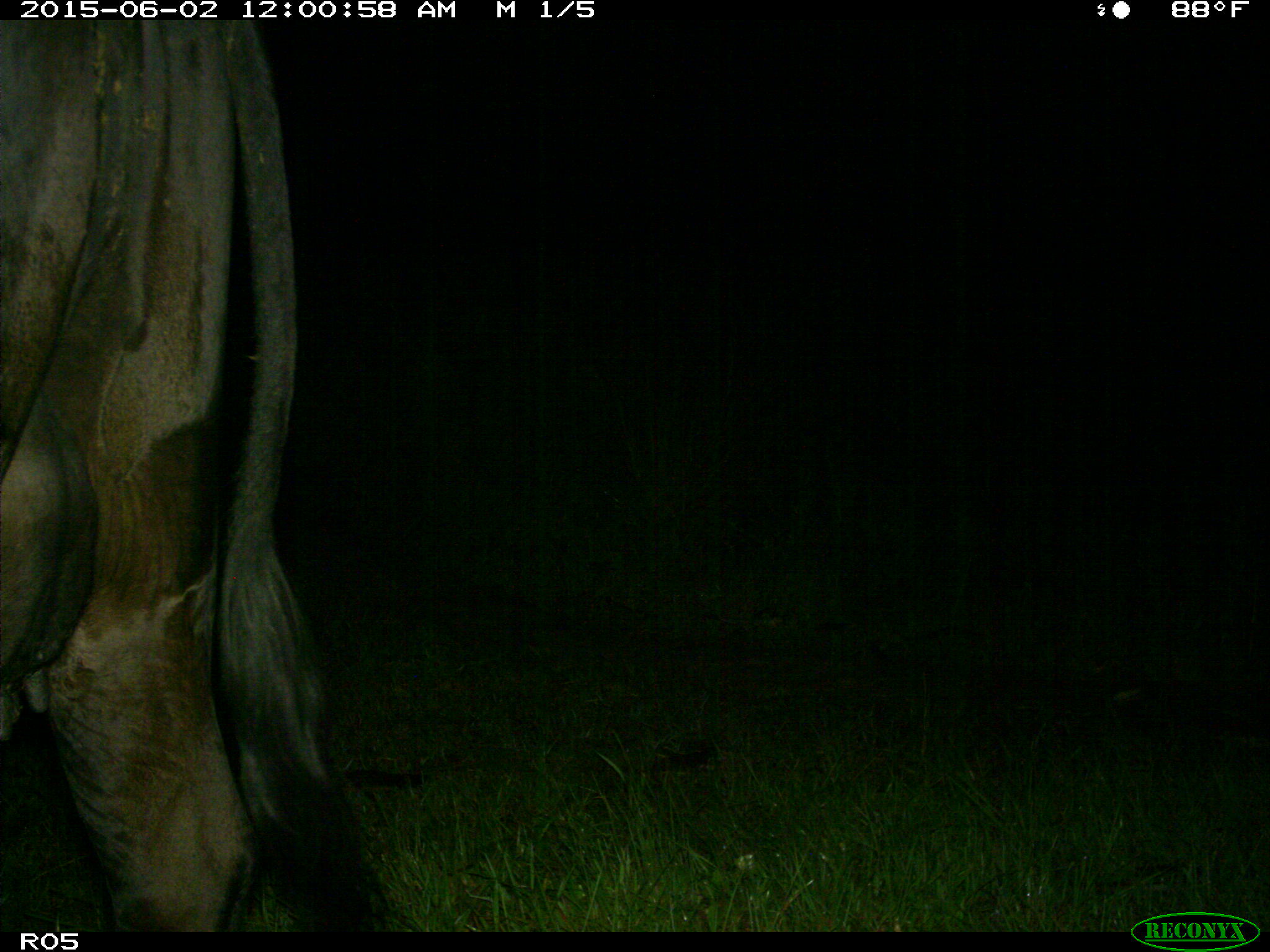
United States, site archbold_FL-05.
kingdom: Animalia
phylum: Chordata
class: Mammalia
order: Artiodactyla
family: Bovidae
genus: Bos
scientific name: Bos taurus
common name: domestic cow